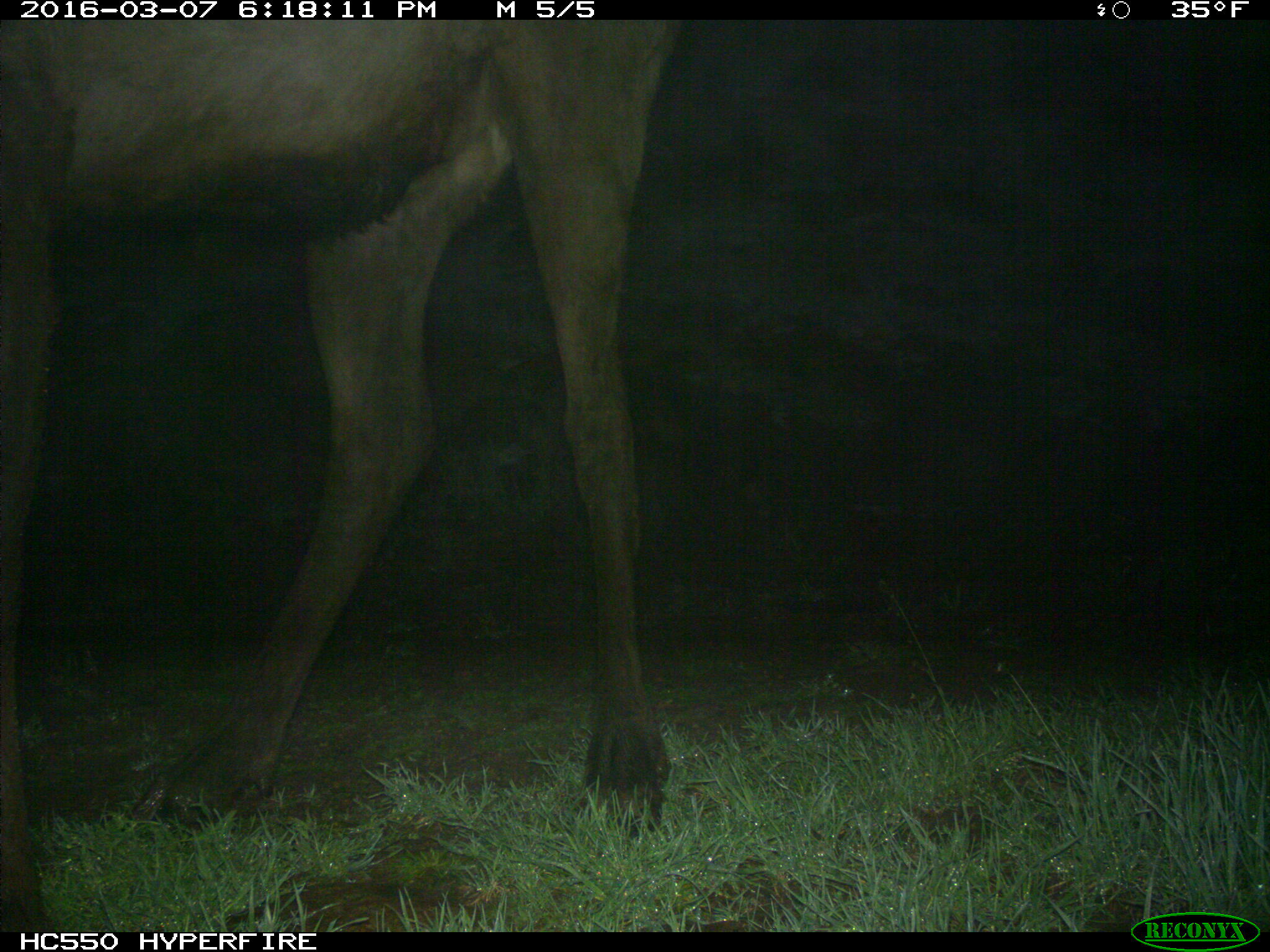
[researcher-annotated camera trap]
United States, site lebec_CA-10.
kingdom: Animalia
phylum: Chordata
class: Mammalia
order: Artiodactyla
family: Cervidae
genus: Cervus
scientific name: Cervus canadensis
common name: elk